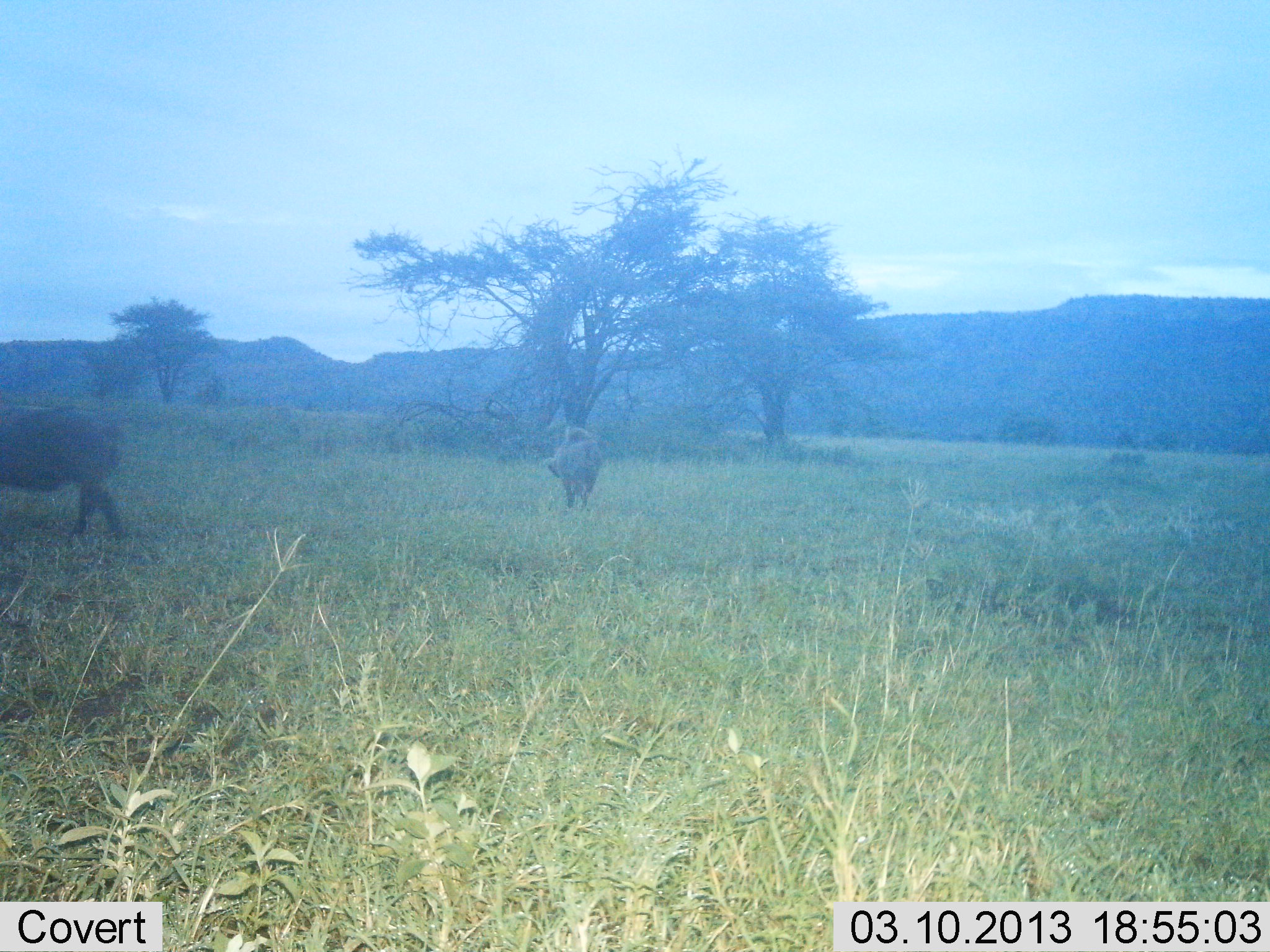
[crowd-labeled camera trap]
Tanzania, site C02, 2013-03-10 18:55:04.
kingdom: Animalia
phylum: Chordata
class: Mammalia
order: Artiodactyla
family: Suidae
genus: Phacochoerus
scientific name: Phacochoerus africanus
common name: warthog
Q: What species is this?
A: Warthog (Phacochoerus africanus).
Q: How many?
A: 2.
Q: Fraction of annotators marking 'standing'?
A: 55%.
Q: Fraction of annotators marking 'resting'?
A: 0%.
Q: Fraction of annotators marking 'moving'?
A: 55%.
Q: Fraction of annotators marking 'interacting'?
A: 0%.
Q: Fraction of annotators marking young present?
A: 0%.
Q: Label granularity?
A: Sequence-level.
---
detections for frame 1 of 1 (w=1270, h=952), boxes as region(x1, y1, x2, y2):
animal: region(0, 405, 127, 543); region(544, 425, 604, 513)